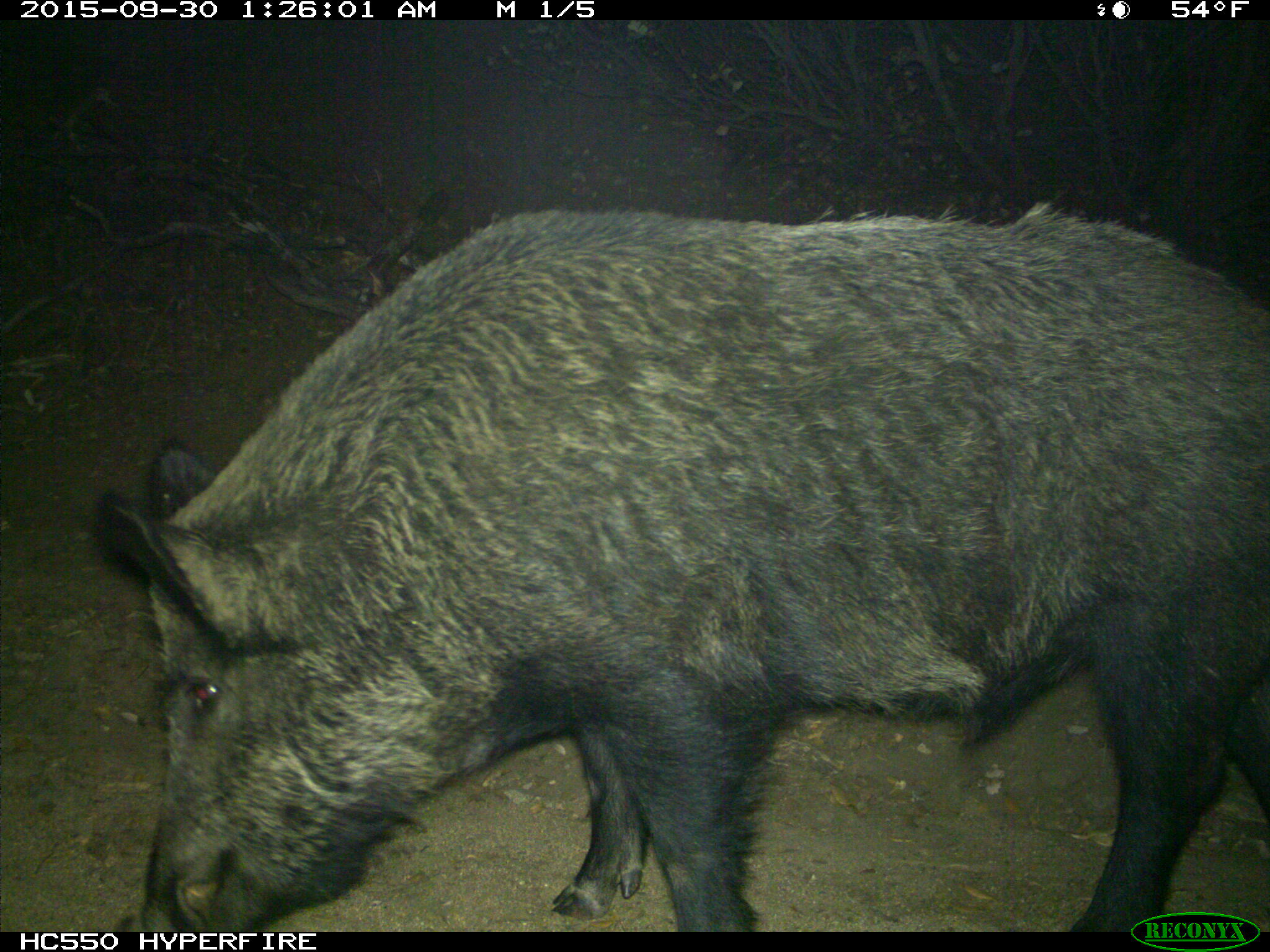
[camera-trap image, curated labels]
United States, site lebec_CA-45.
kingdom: Animalia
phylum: Chordata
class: Mammalia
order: Artiodactyla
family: Suidae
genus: Sus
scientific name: Sus scrofa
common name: wild boar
Sus scrofa (wild boar).